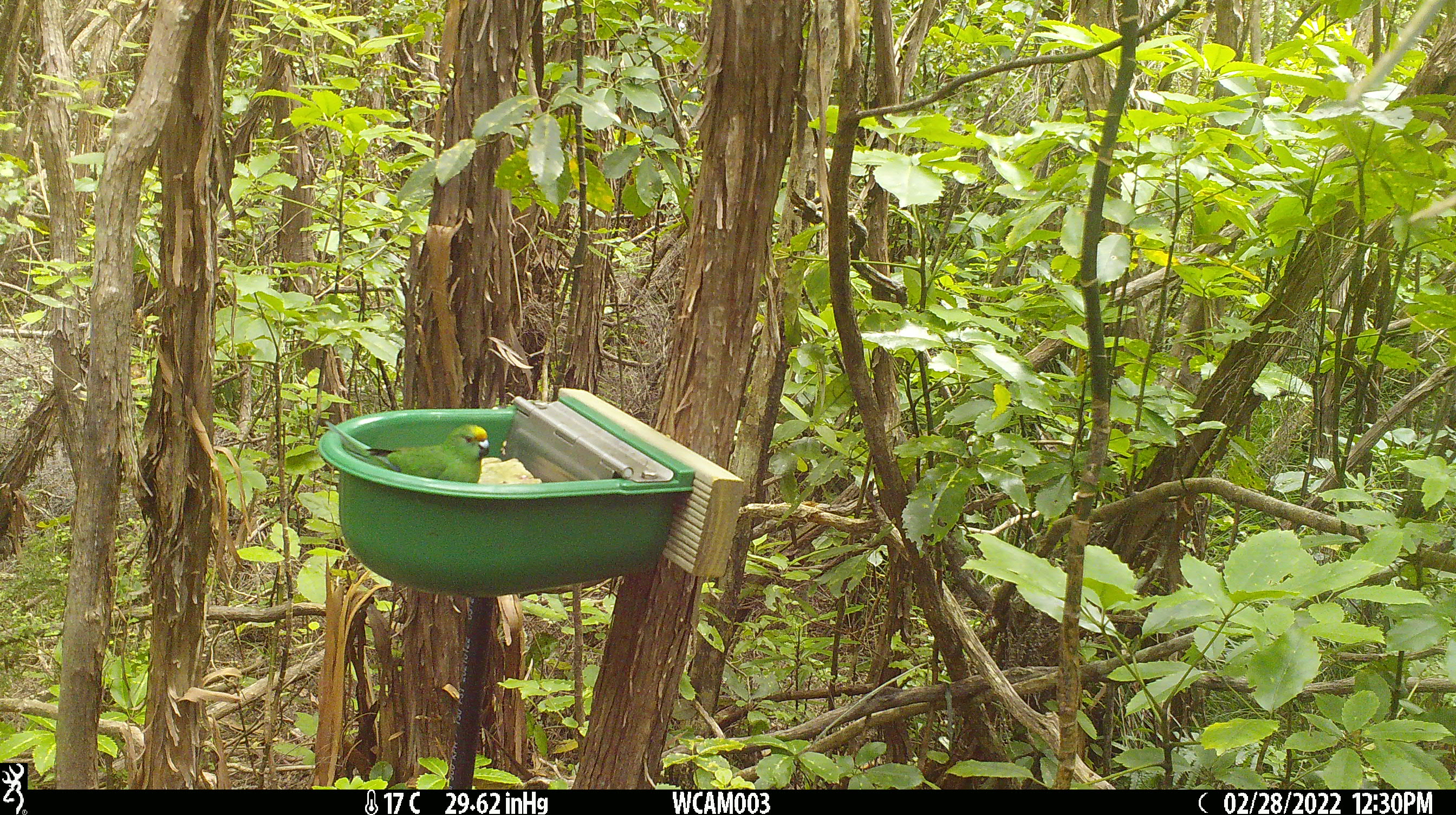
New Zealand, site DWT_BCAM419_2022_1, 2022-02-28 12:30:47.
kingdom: Animalia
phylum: Chordata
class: Aves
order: Psittaciformes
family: Psittaculidae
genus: Cyanoramphus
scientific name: Cyanoramphus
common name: parakeet